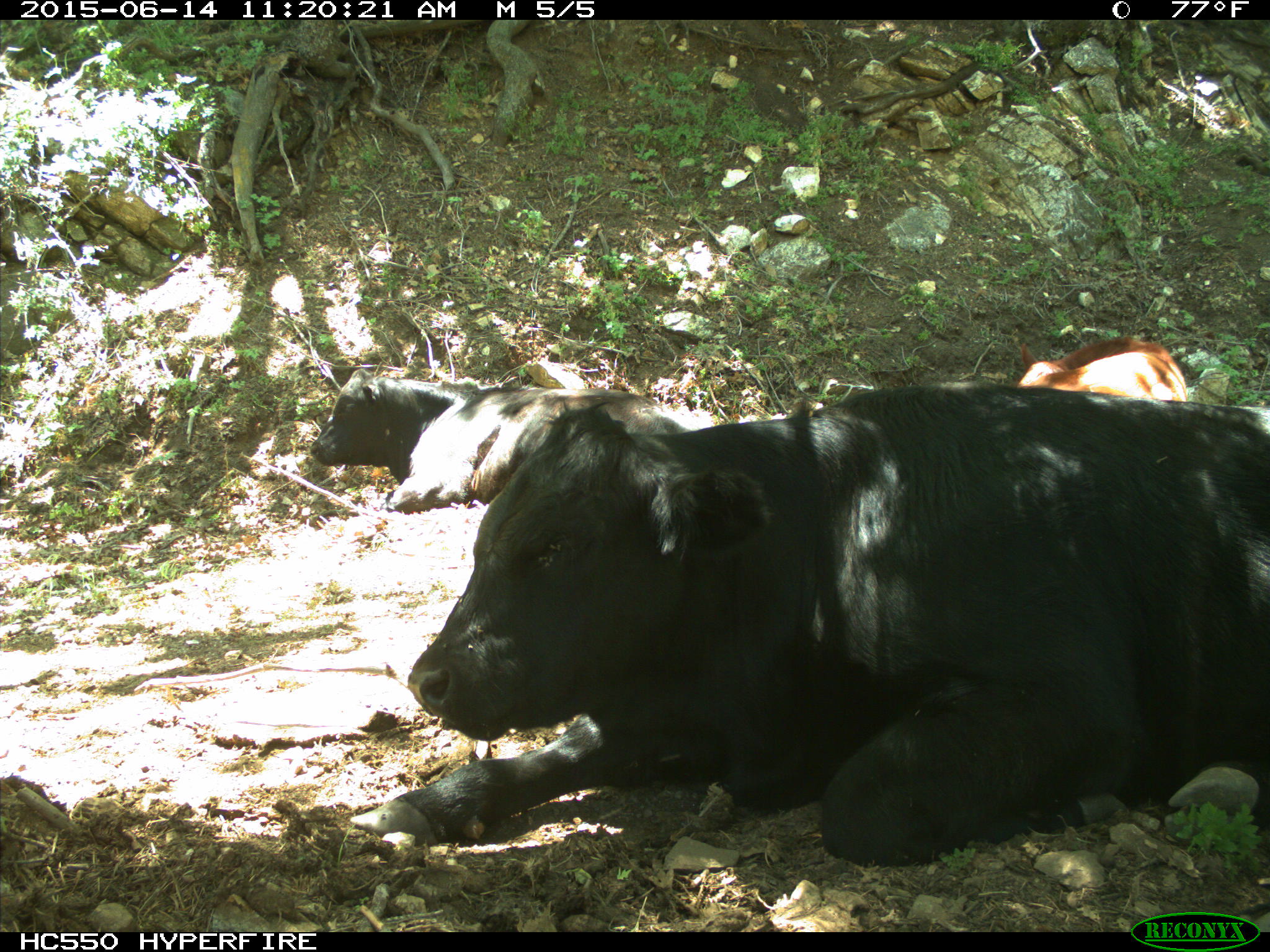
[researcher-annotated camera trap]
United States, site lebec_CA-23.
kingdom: Animalia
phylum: Chordata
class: Mammalia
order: Artiodactyla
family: Bovidae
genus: Bos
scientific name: Bos taurus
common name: domestic cow